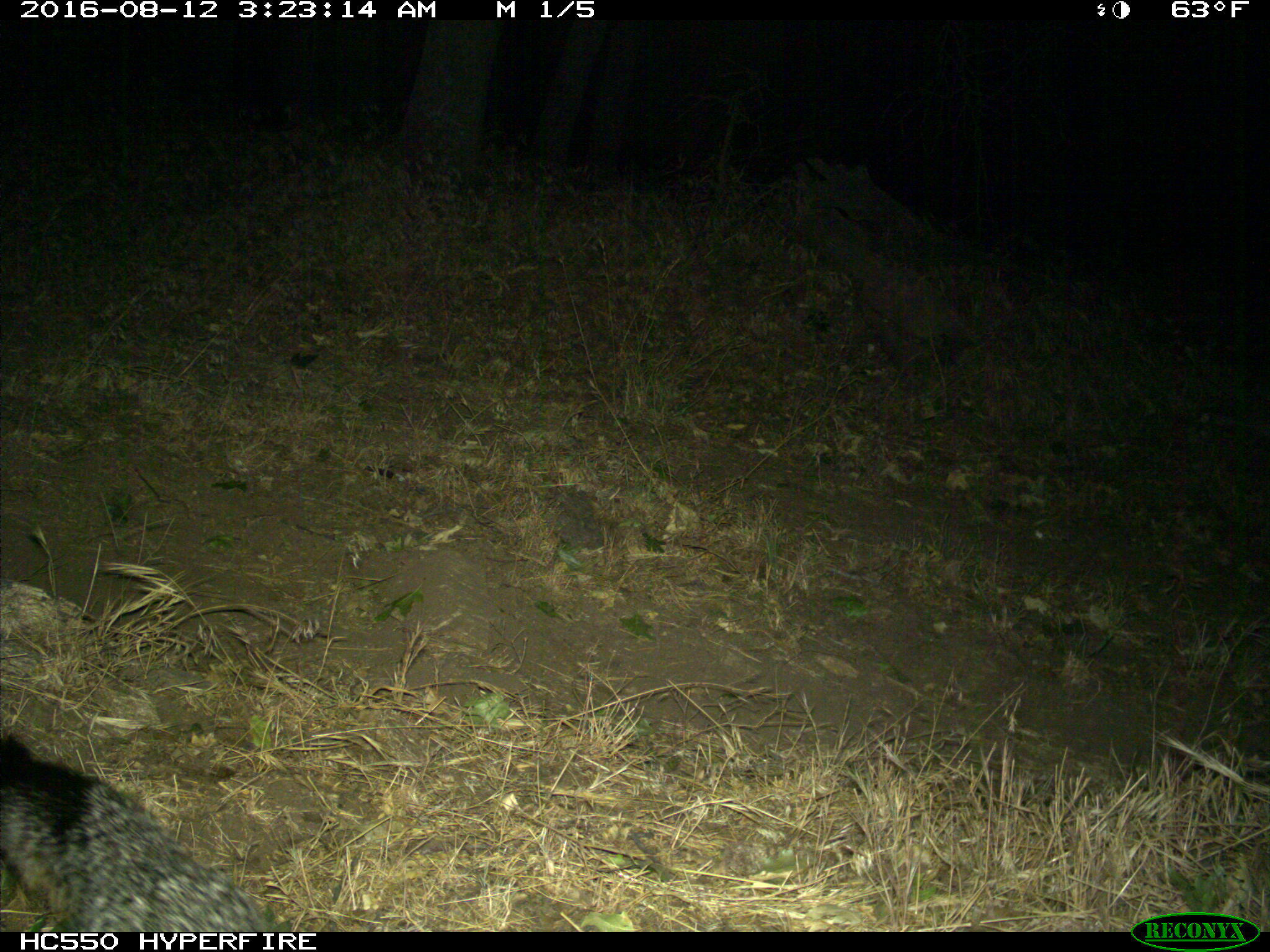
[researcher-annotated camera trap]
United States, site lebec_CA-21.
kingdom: Animalia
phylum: Chordata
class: Mammalia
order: Carnivora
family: Canidae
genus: Urocyon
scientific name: Urocyon cinereoargenteus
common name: gray fox